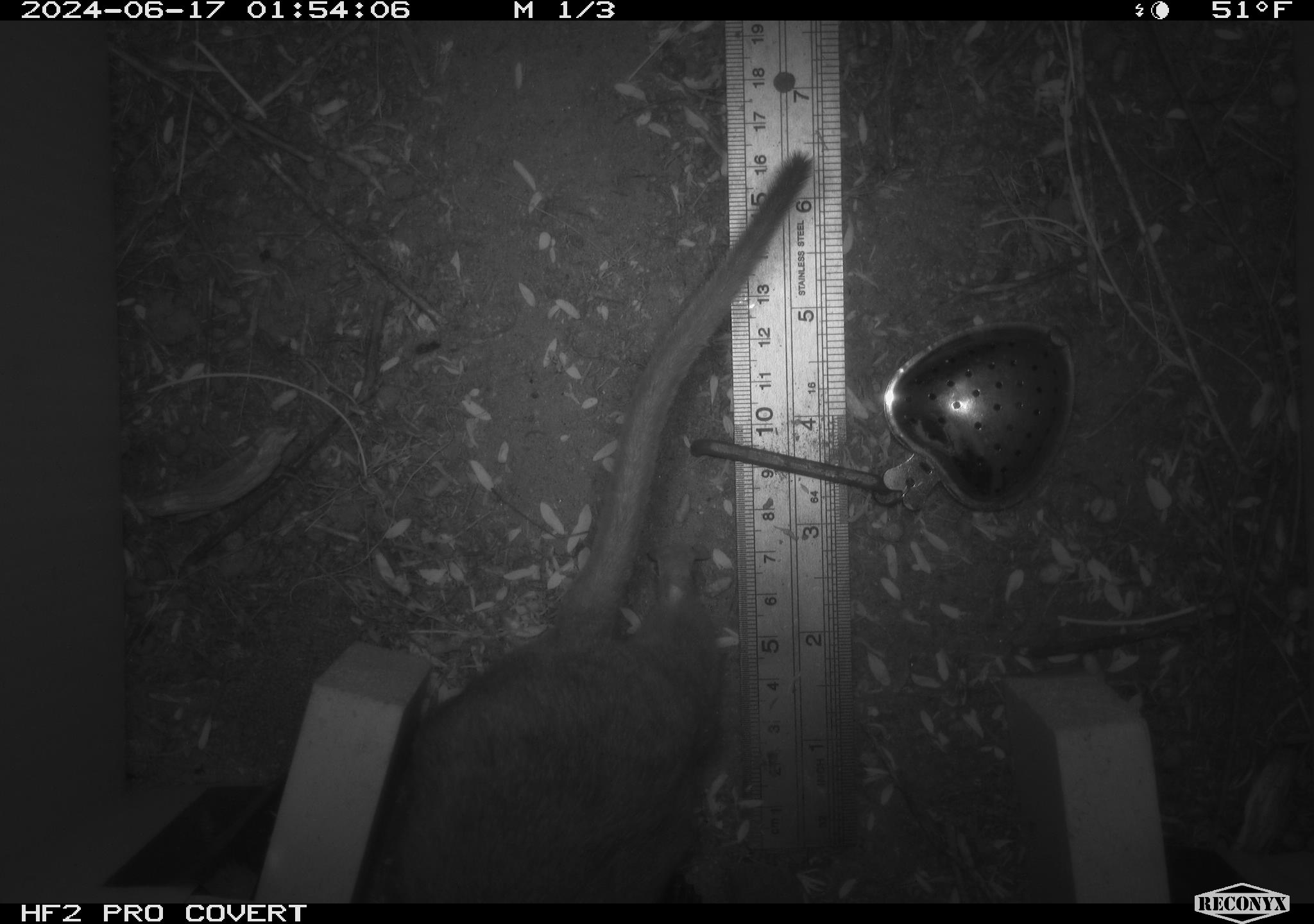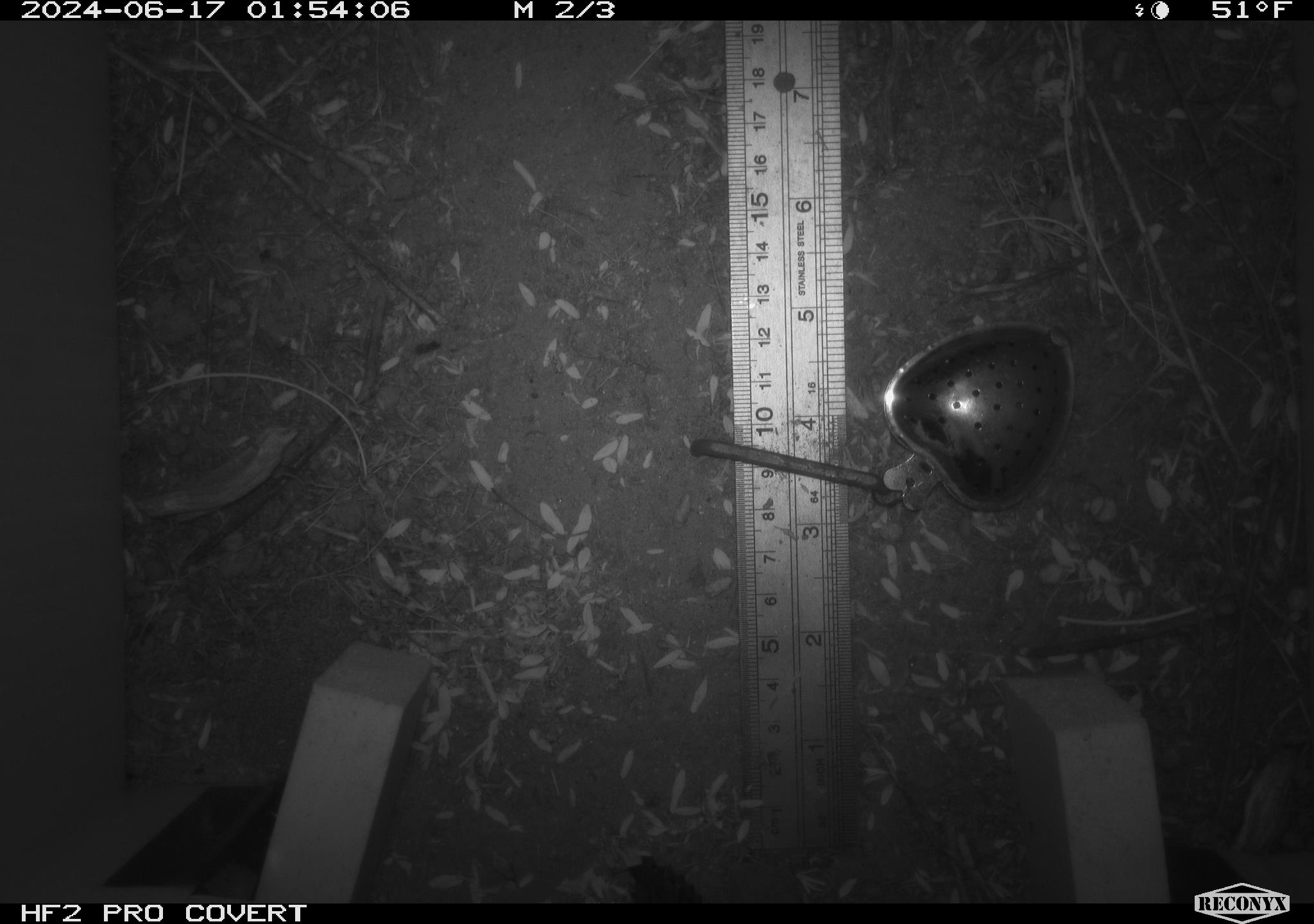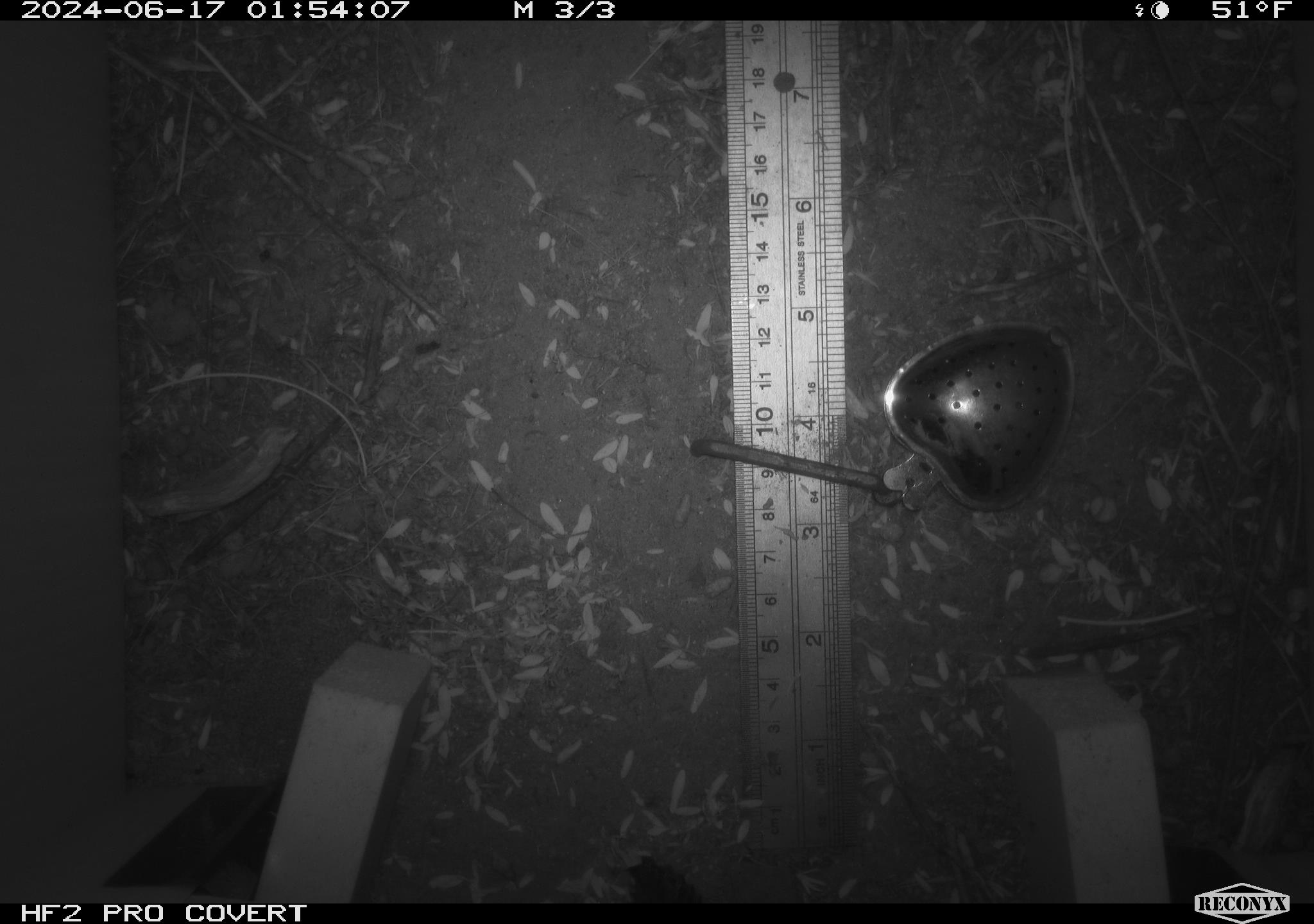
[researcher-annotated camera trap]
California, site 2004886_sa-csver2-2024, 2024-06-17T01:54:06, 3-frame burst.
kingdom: Animalia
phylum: Chordata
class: Mammalia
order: Rodentia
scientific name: Rodentia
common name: rodent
Rodent (Rodentia).